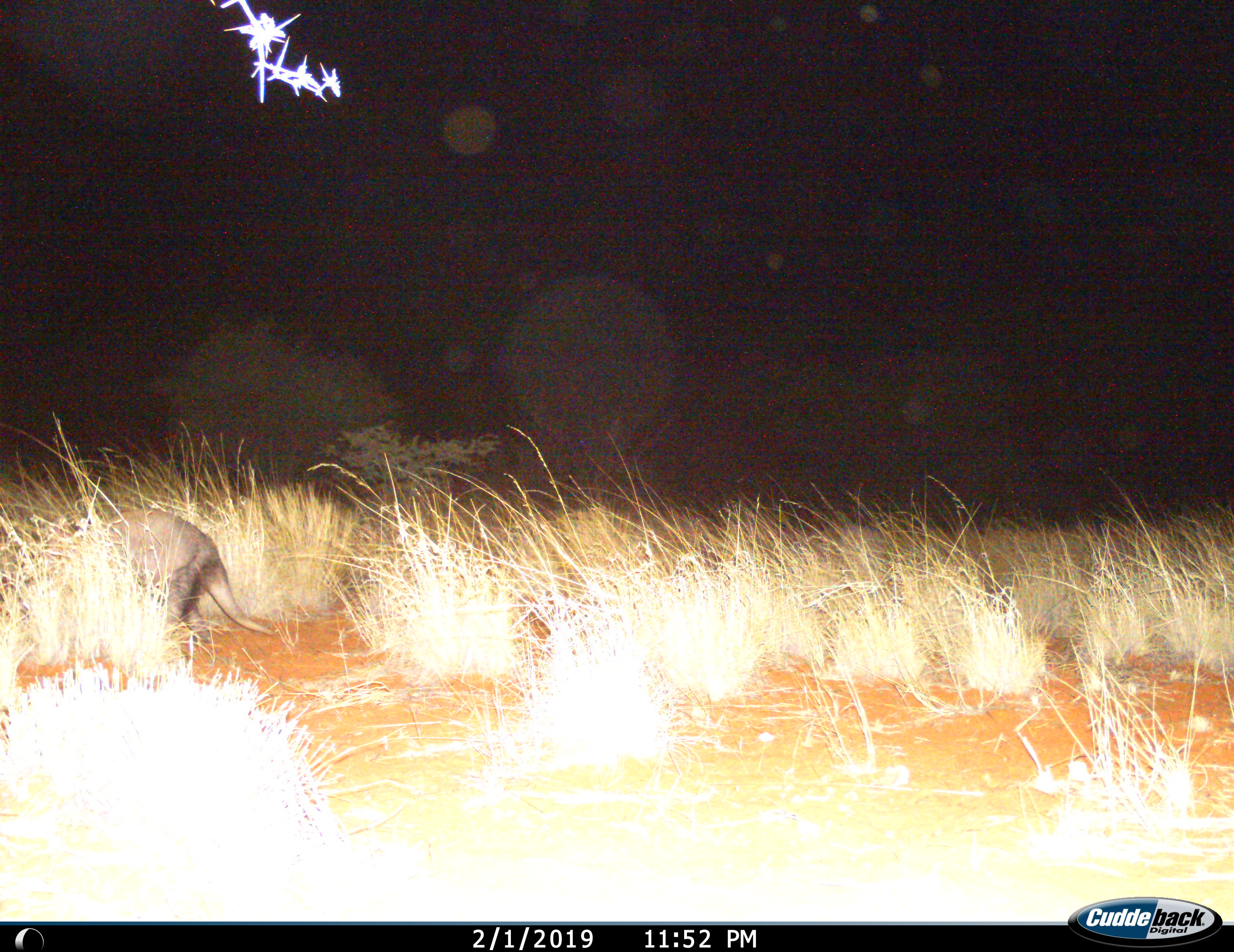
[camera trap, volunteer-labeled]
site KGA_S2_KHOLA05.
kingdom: Animalia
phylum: Chordata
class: Mammalia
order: Tubulidentata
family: Orycteropodidae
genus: Orycteropus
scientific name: Orycteropus afer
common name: aardvark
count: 1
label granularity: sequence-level